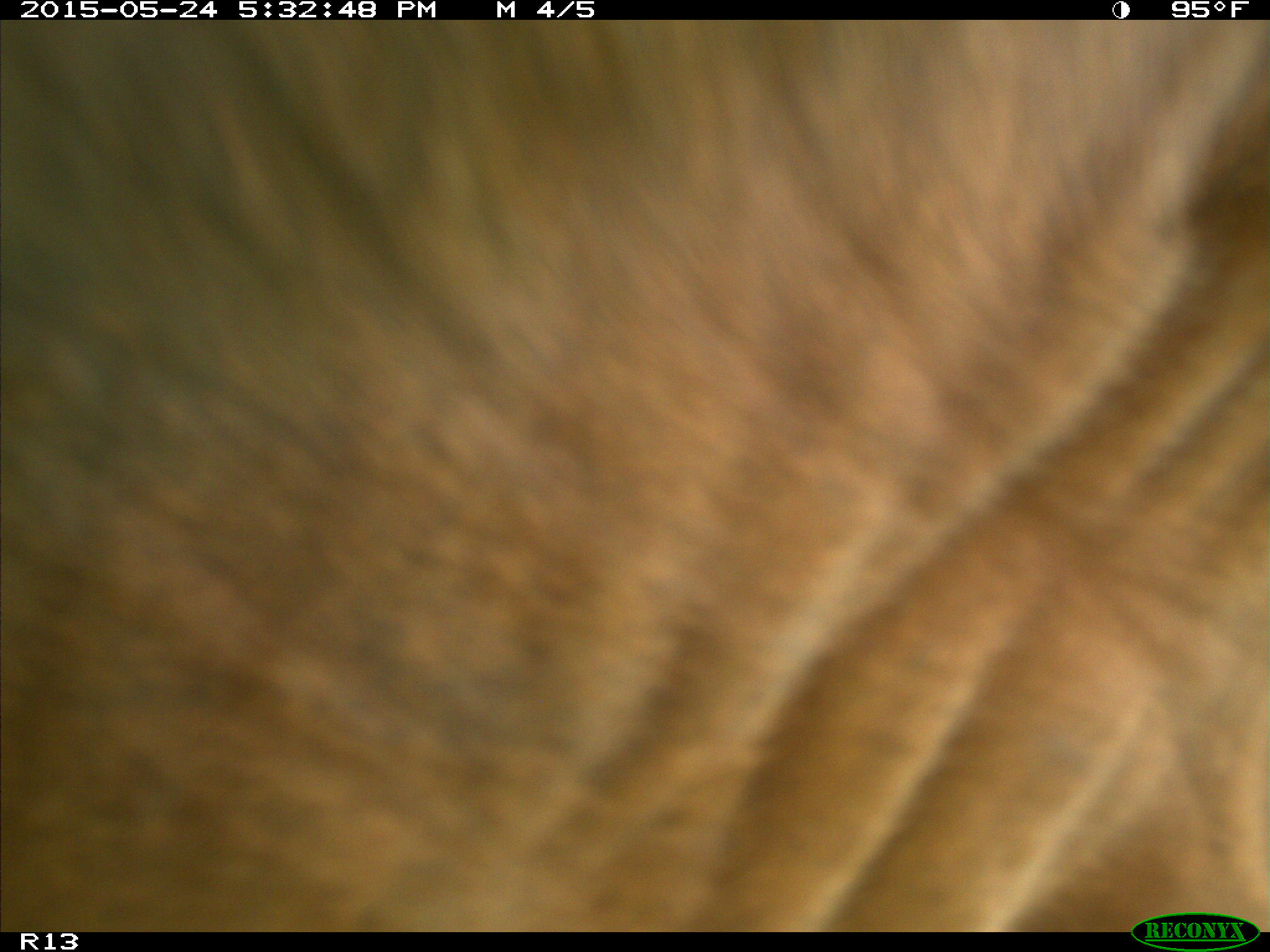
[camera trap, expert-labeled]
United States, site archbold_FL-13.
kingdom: Animalia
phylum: Chordata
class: Mammalia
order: Artiodactyla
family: Bovidae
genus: Bos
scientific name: Bos taurus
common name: domestic cow